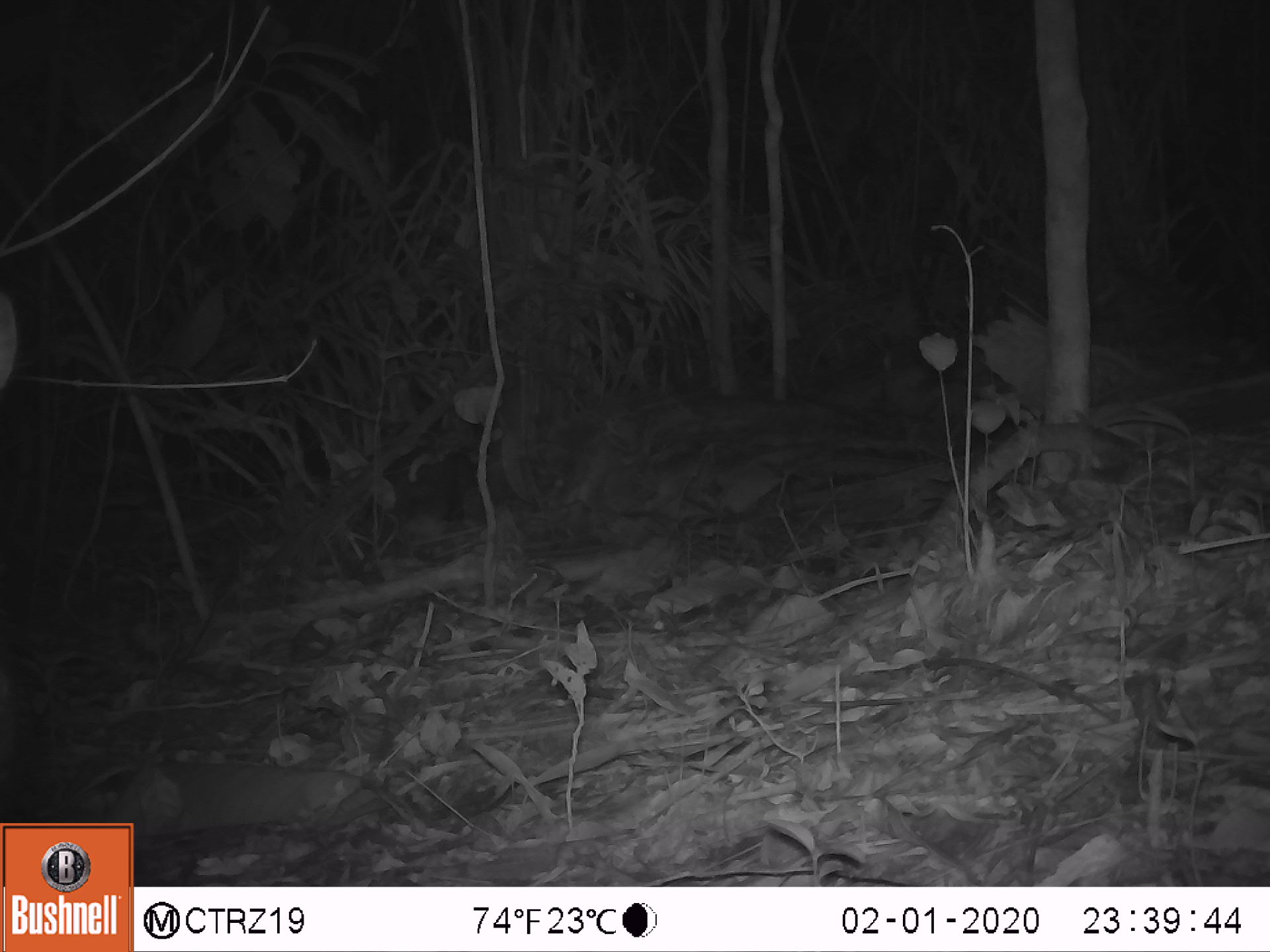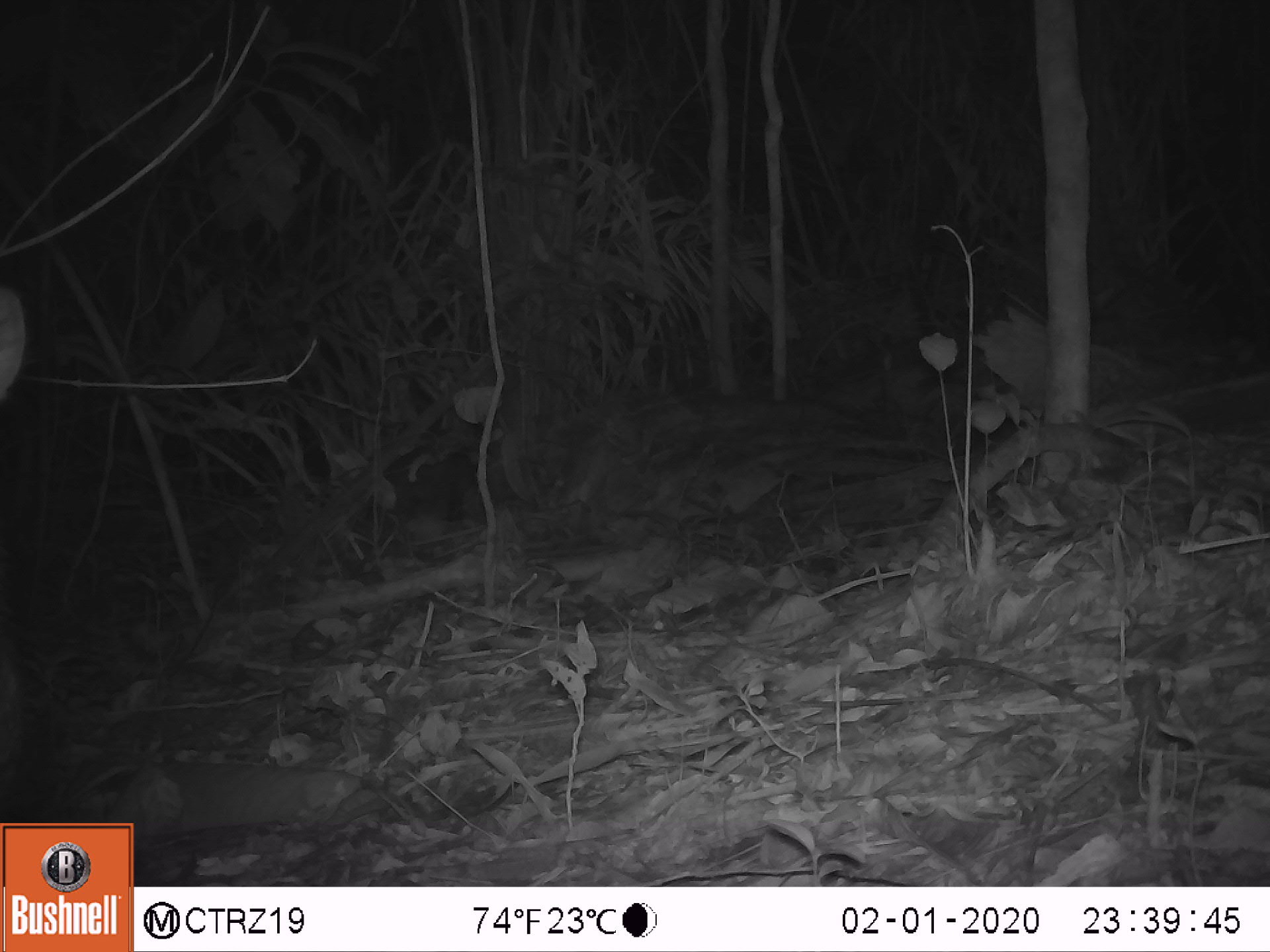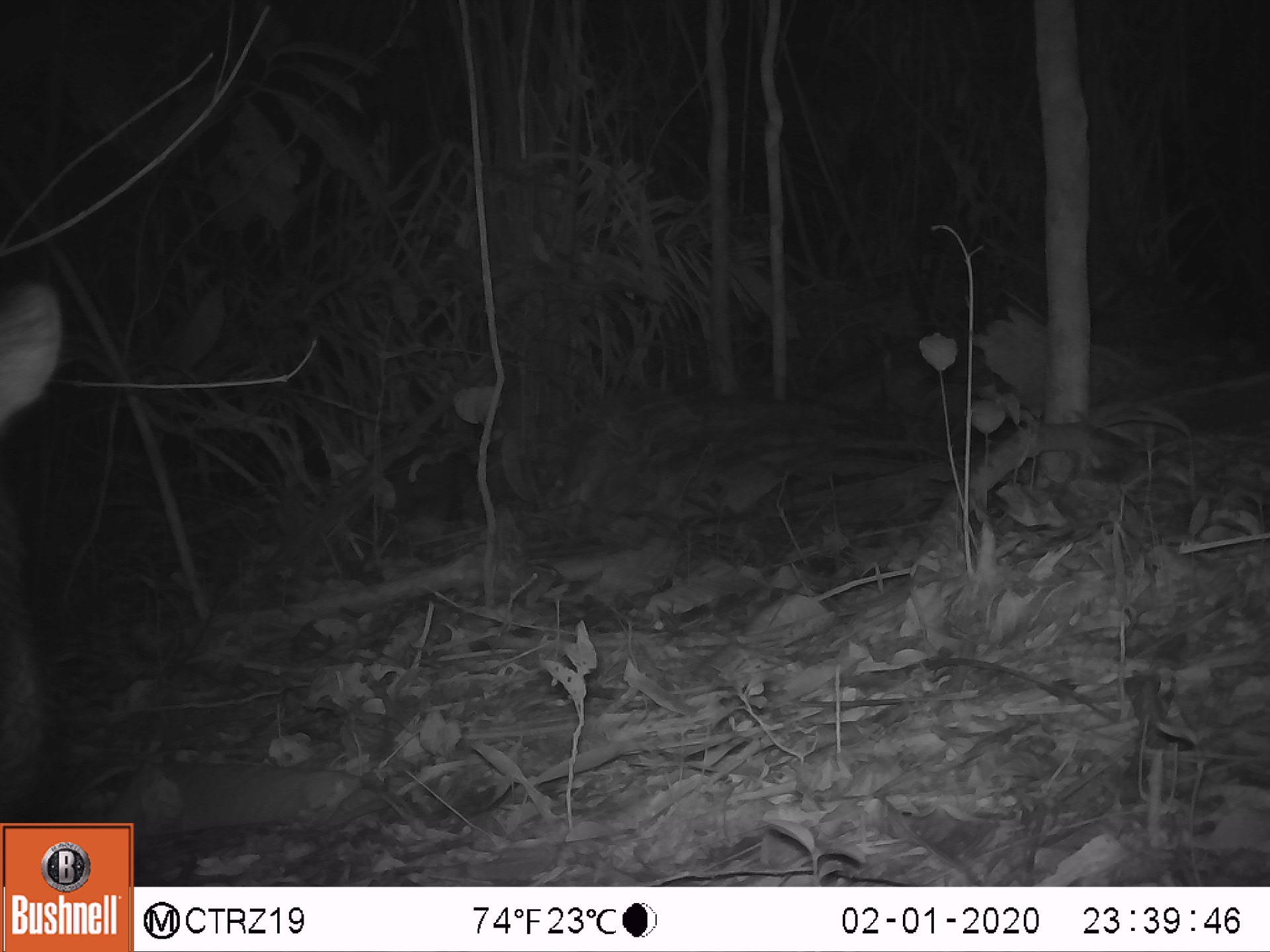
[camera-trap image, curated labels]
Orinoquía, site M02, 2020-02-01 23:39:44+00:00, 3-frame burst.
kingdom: Animalia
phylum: Chordata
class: Mammalia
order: Artiodactyla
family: Tayassuidae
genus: Tayassu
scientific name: Tayassu pecari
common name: white-lipped peccary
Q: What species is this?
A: White-lipped peccary (Tayassu pecari).